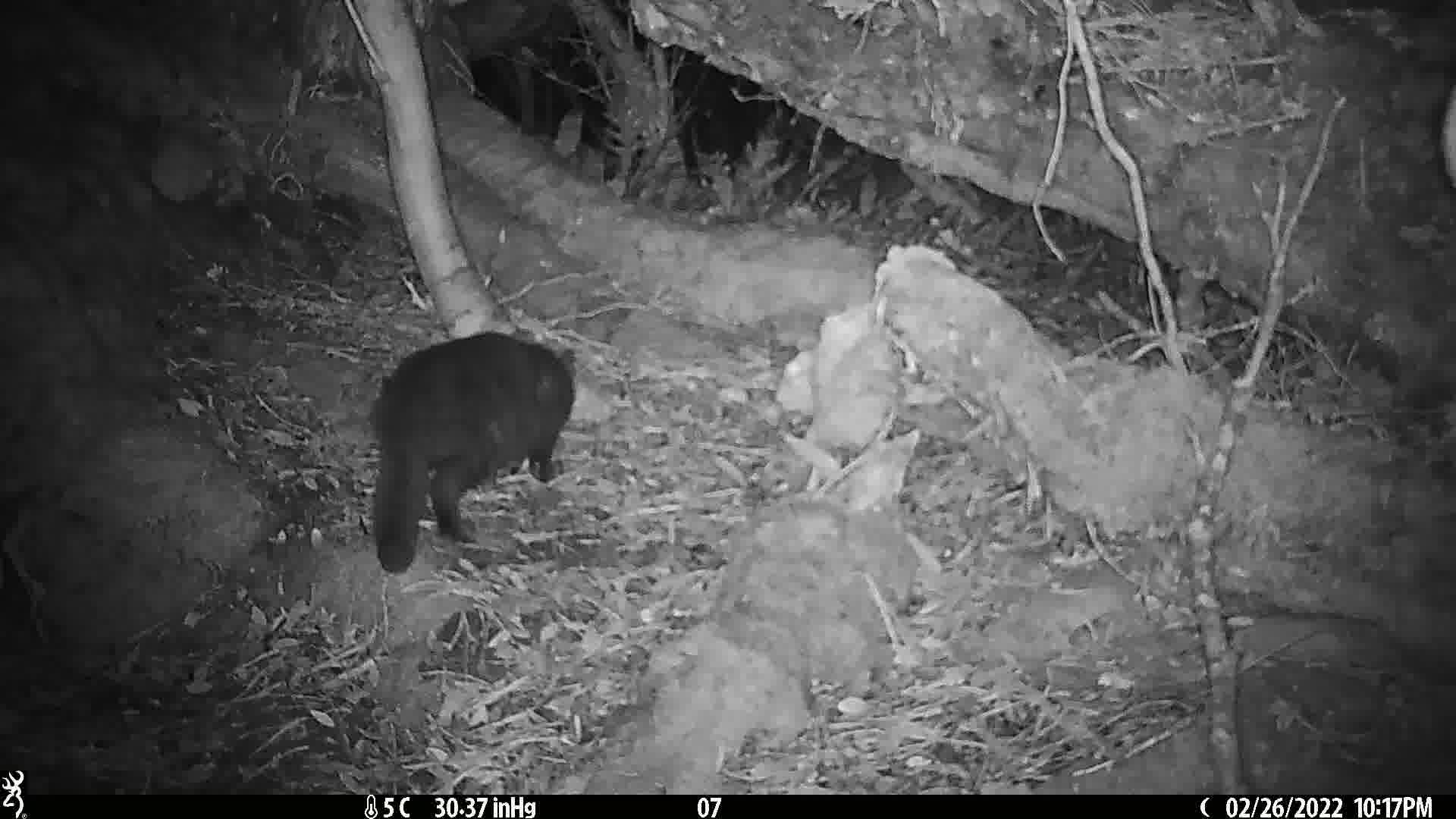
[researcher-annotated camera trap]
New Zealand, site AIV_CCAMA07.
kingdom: Animalia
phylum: Chordata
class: Mammalia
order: Carnivora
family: Felidae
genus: Felis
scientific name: Felis catus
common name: domestic cat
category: cat